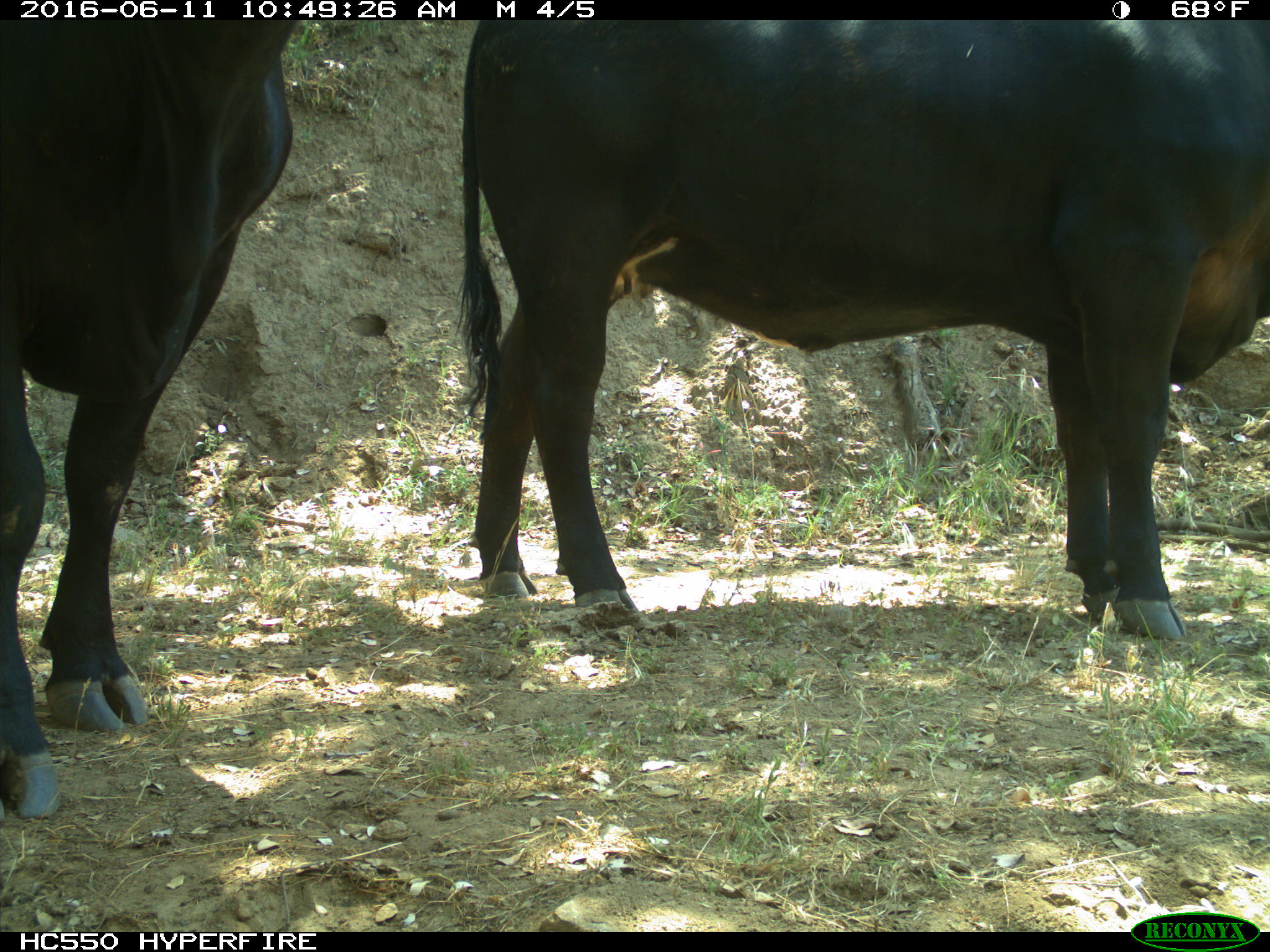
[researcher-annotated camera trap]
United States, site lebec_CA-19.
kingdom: Animalia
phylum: Chordata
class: Mammalia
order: Artiodactyla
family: Bovidae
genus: Bos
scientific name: Bos taurus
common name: domestic cow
Bos taurus (domestic cow).